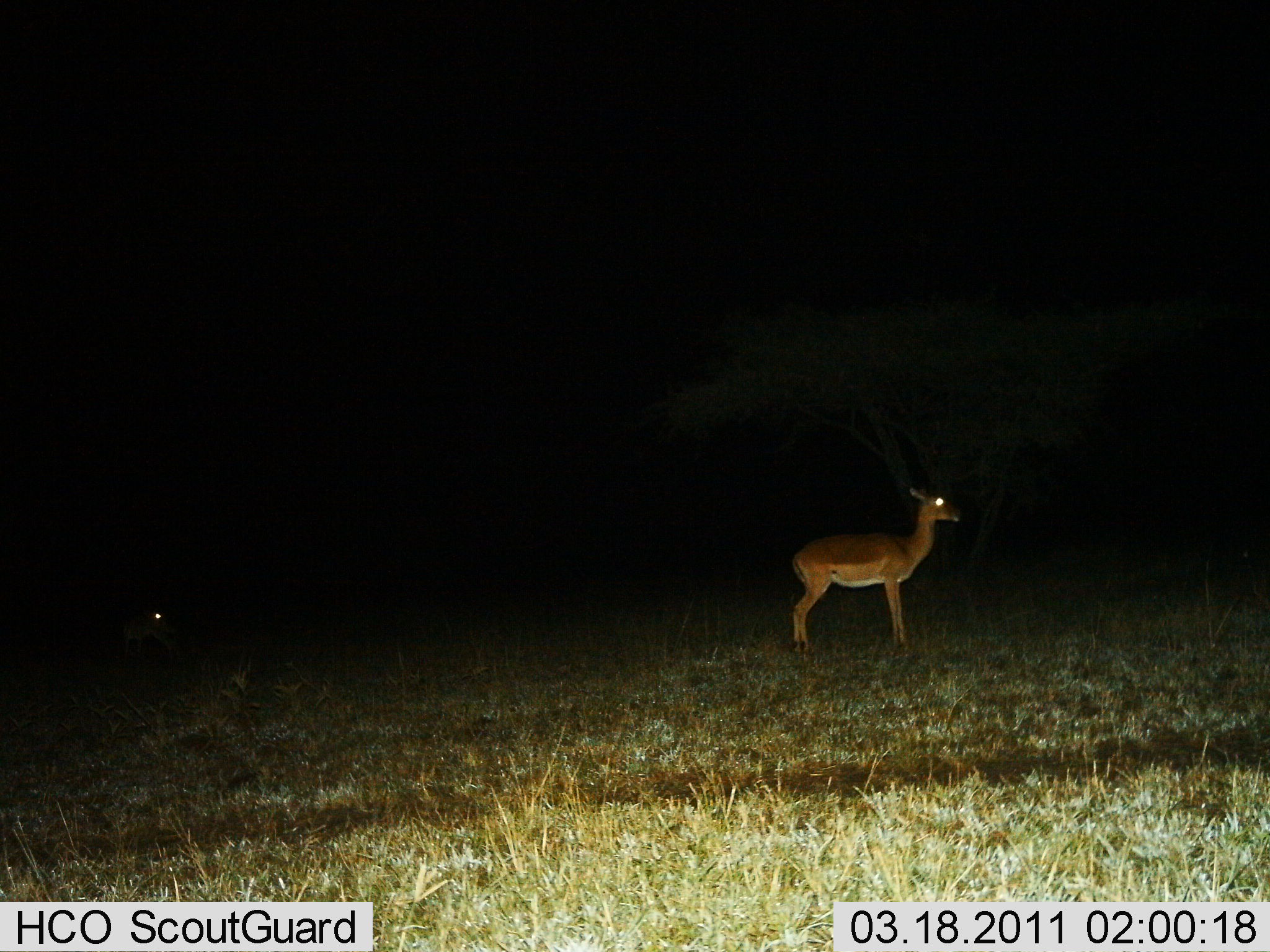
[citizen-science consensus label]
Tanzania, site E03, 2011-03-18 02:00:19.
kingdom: Animalia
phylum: Chordata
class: Mammalia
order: Artiodactyla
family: Bovidae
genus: Aepyceros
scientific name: Aepyceros melampus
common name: impala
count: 1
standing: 100%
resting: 0%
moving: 0%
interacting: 0%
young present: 0%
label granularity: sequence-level